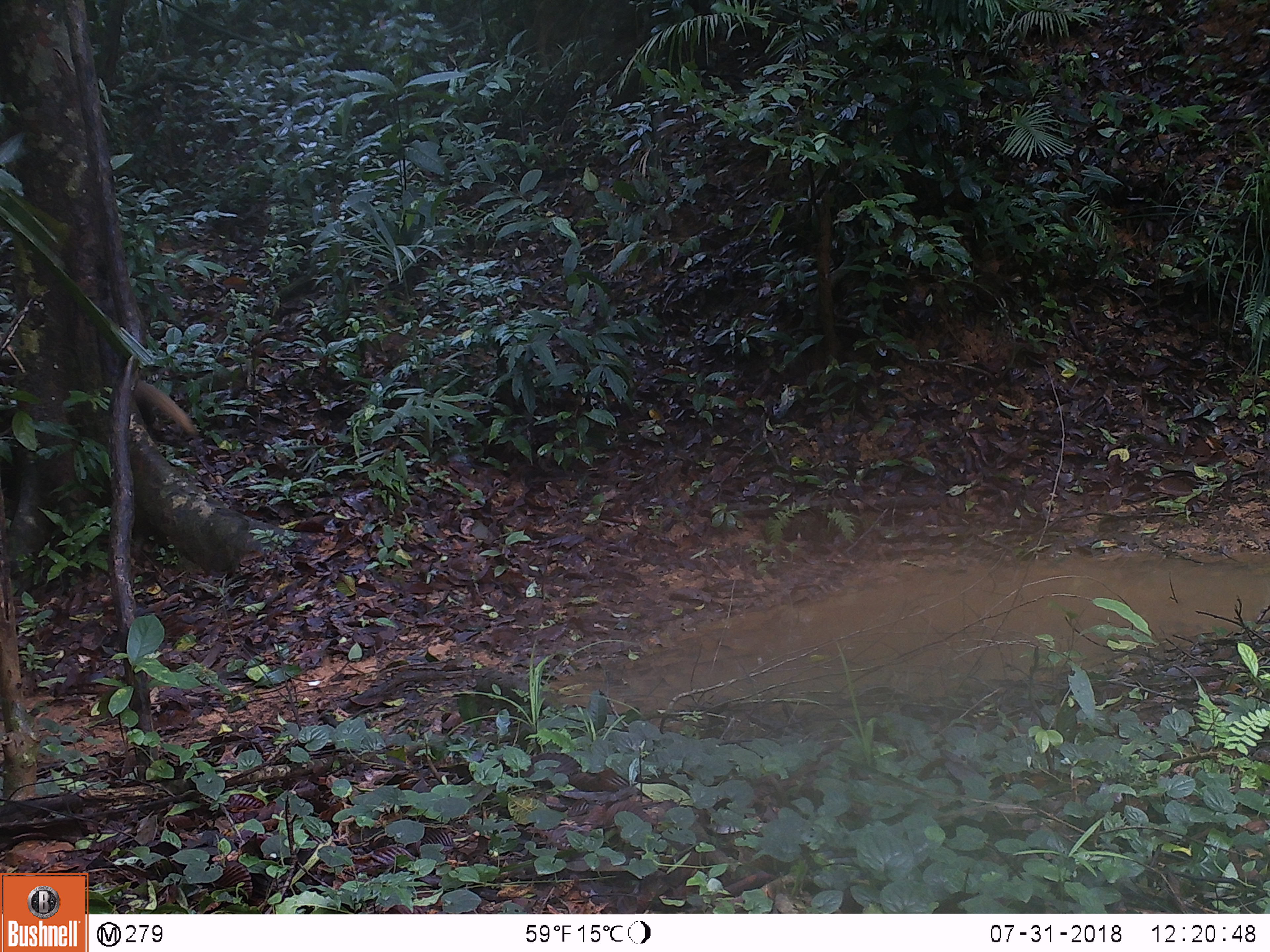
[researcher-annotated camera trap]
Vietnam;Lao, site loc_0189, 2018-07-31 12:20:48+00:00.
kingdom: Animalia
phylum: Chordata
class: Mammalia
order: Carnivora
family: Herpestidae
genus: Urva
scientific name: Urva urva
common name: crab-eating mongoose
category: crab eating mongoose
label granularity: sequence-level